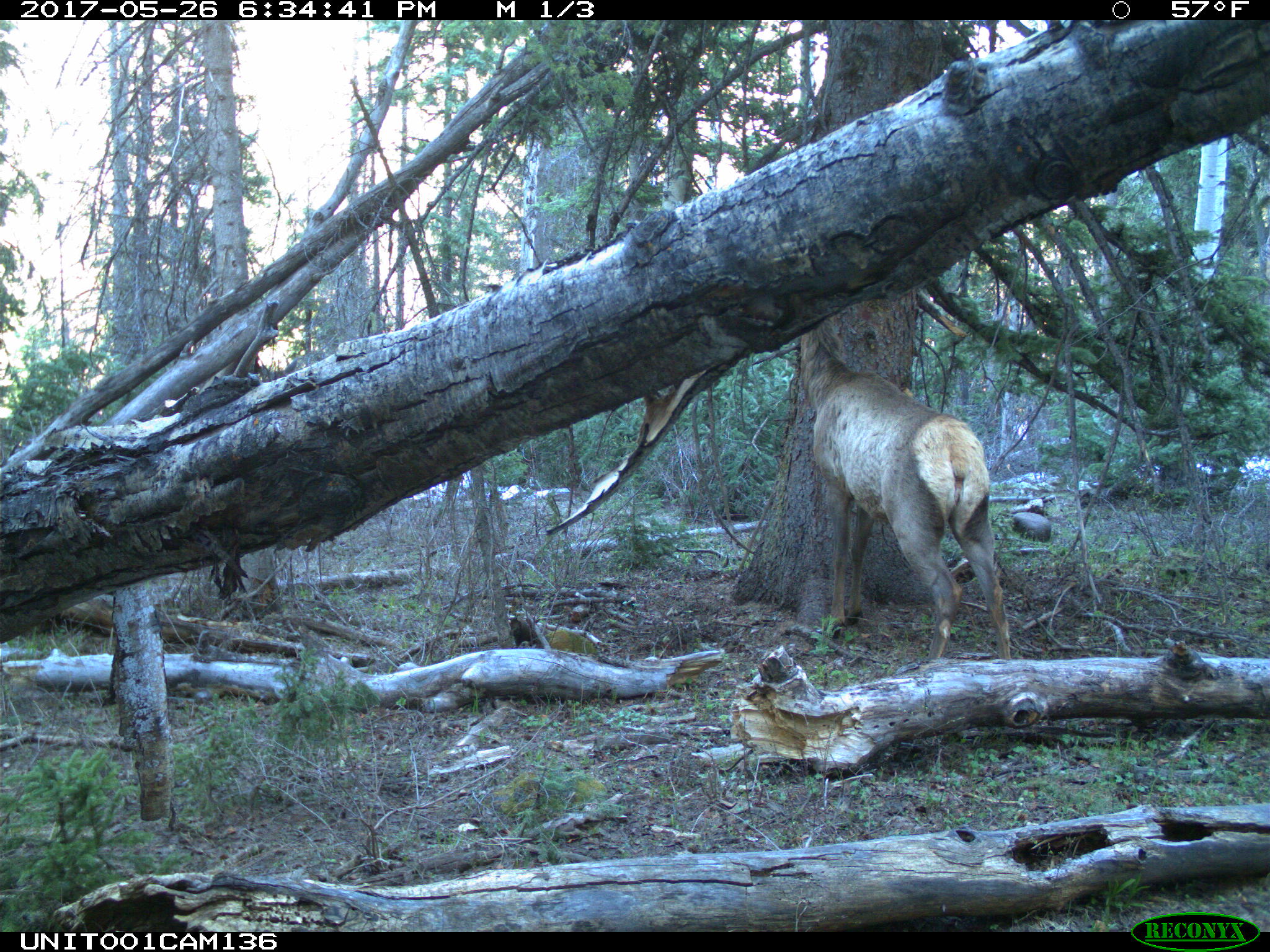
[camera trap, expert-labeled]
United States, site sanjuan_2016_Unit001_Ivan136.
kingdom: Animalia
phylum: Chordata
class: Mammalia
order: Artiodactyla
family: Cervidae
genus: Cervus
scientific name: Cervus elaphus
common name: red deer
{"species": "Cervus elaphus (red deer)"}